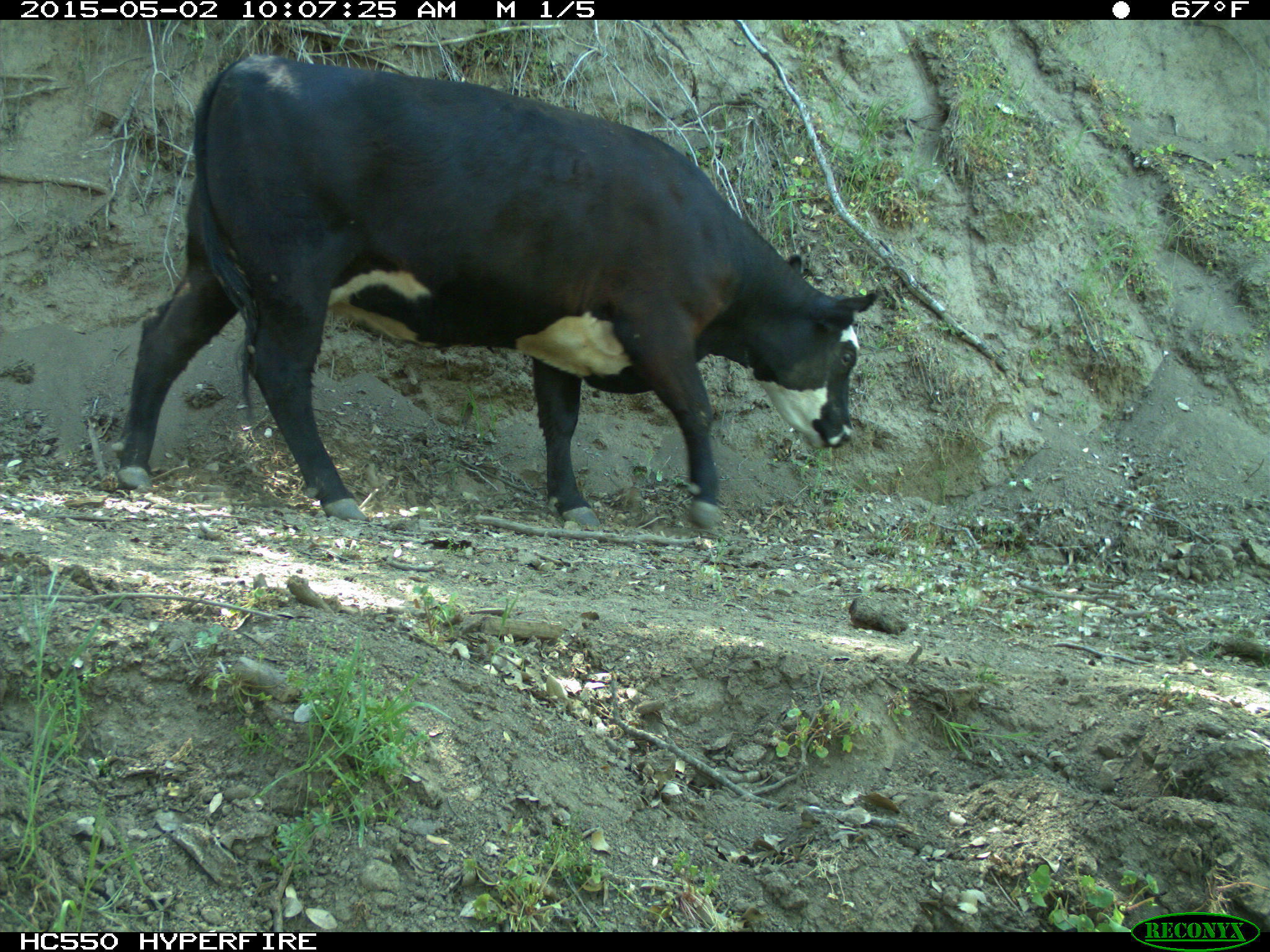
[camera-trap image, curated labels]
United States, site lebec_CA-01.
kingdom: Animalia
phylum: Chordata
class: Mammalia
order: Artiodactyla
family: Bovidae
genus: Bos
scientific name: Bos taurus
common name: domestic cow